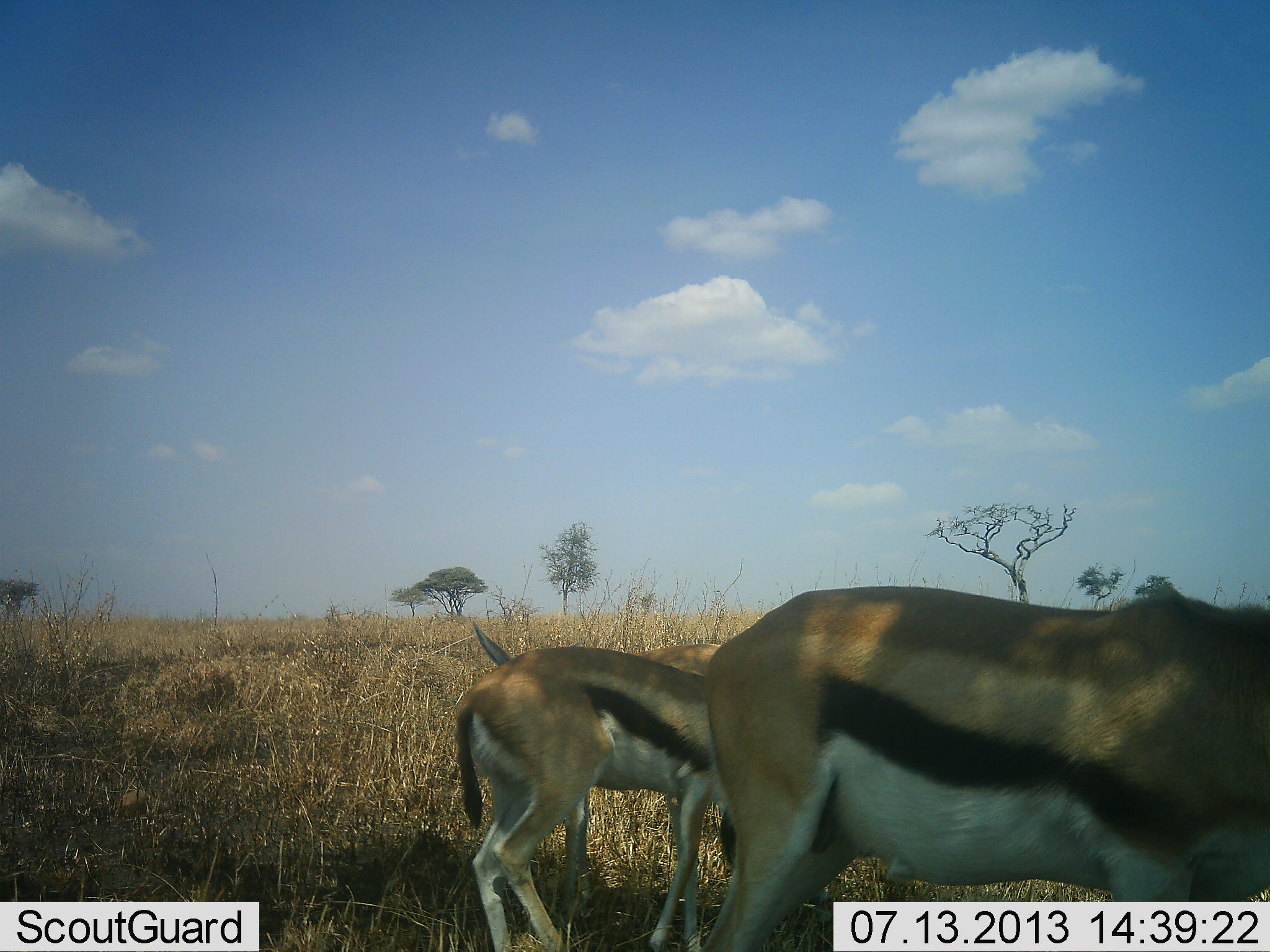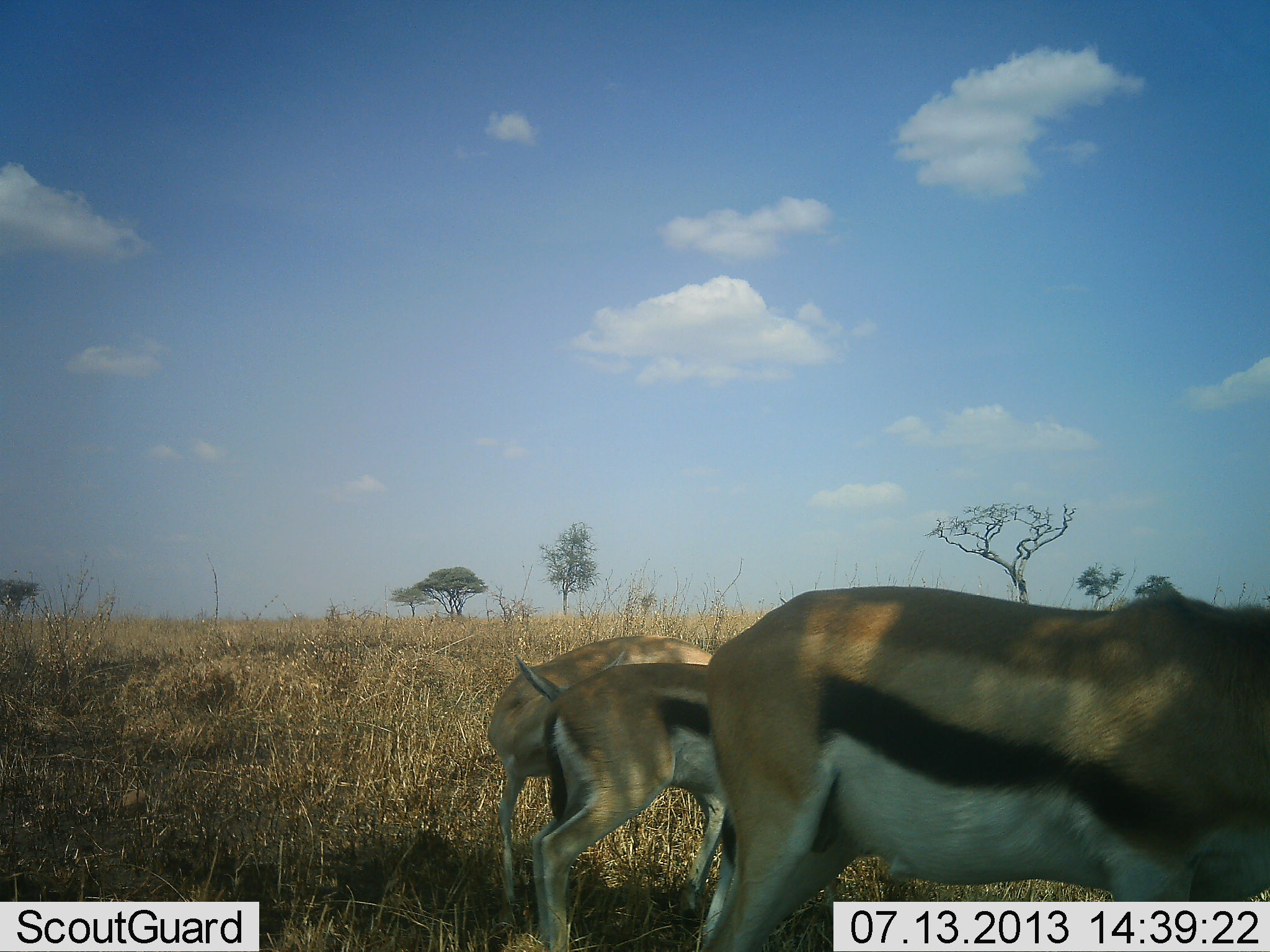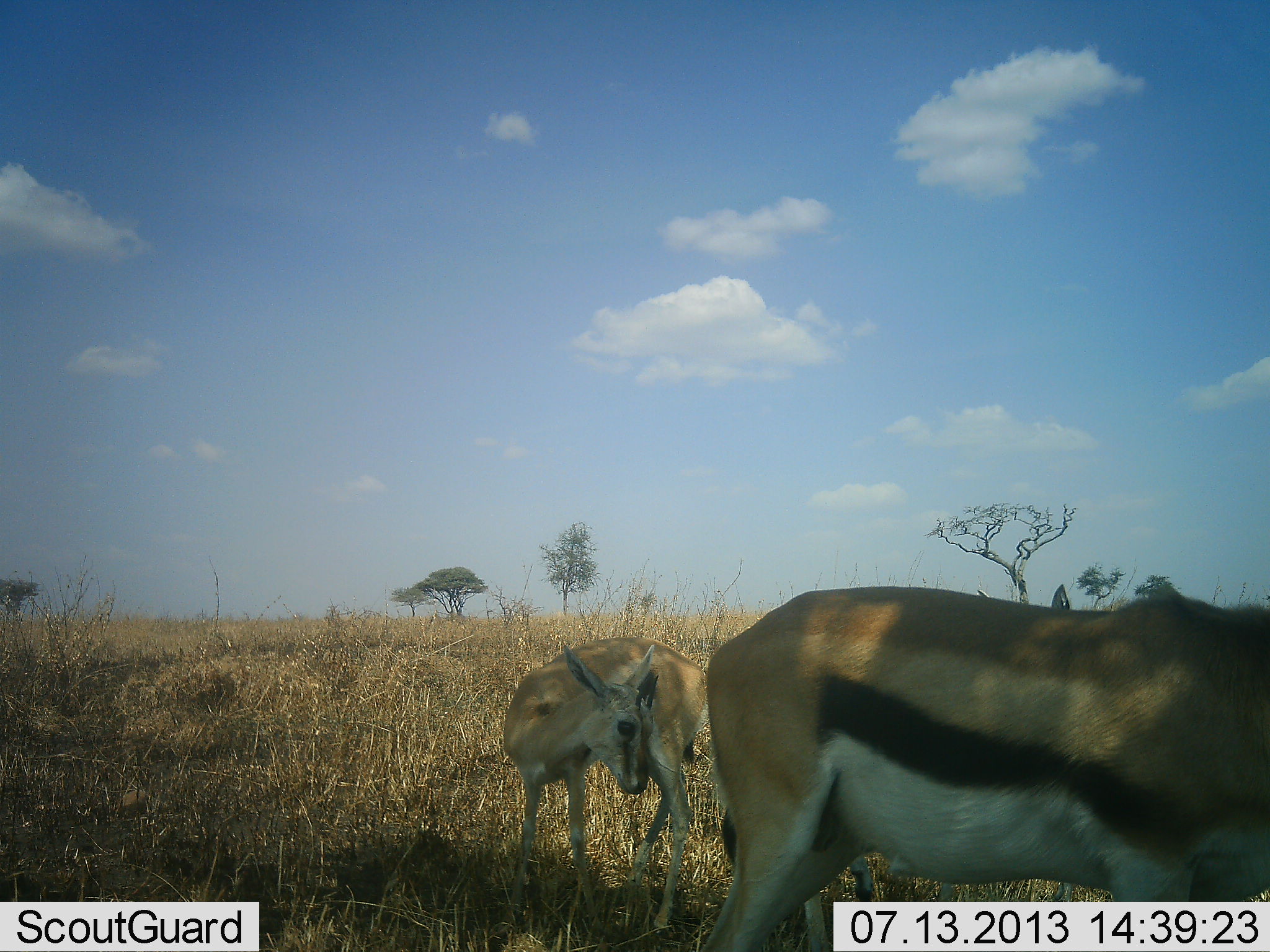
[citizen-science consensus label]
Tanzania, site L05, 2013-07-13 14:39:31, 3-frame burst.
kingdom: Animalia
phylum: Chordata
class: Mammalia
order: Artiodactyla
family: Bovidae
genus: Eudorcas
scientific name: Eudorcas thomsonii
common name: thomson's gazelle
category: gazellethomsons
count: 3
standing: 65%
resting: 0%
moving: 30%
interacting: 20%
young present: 15%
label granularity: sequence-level